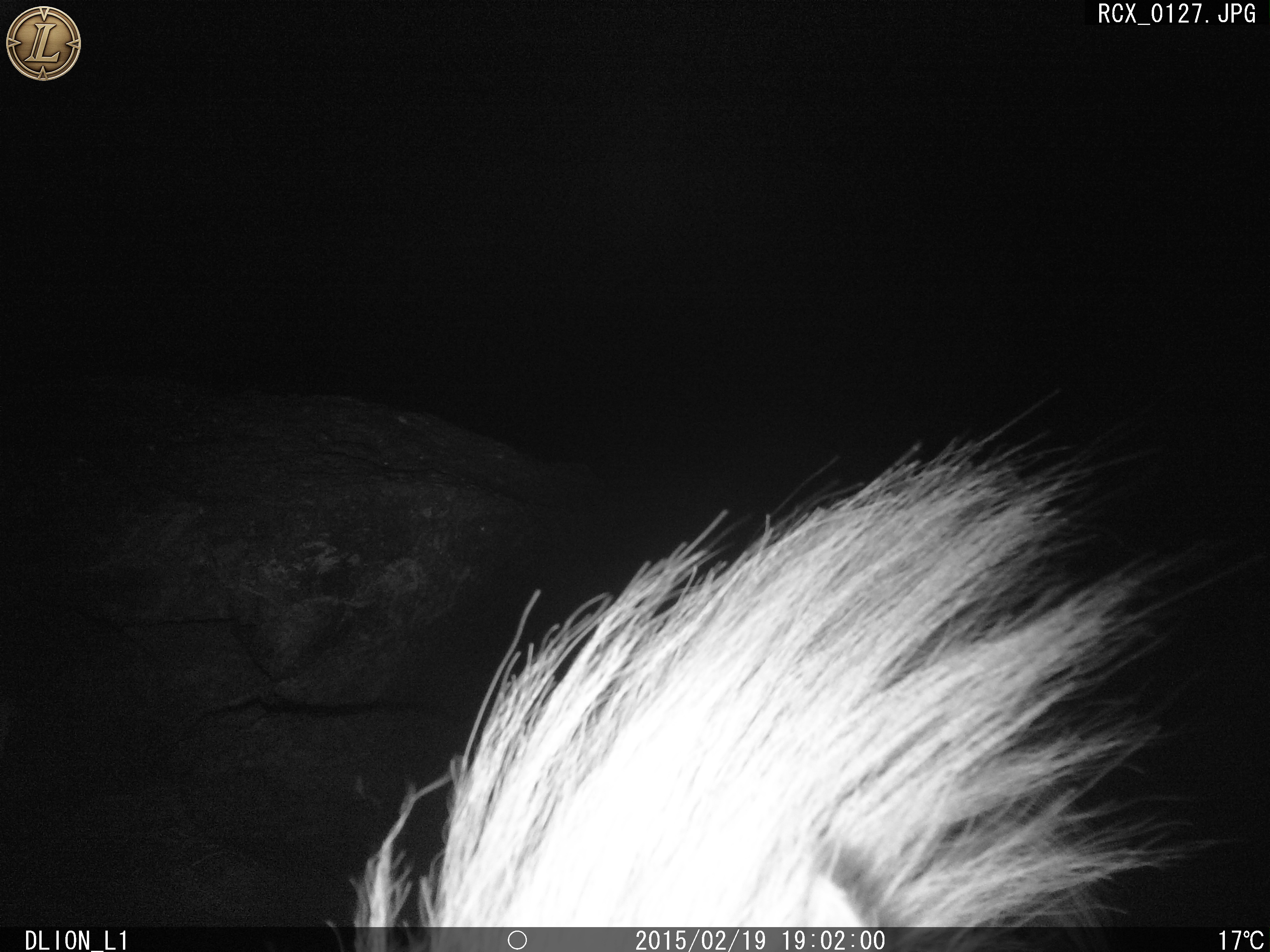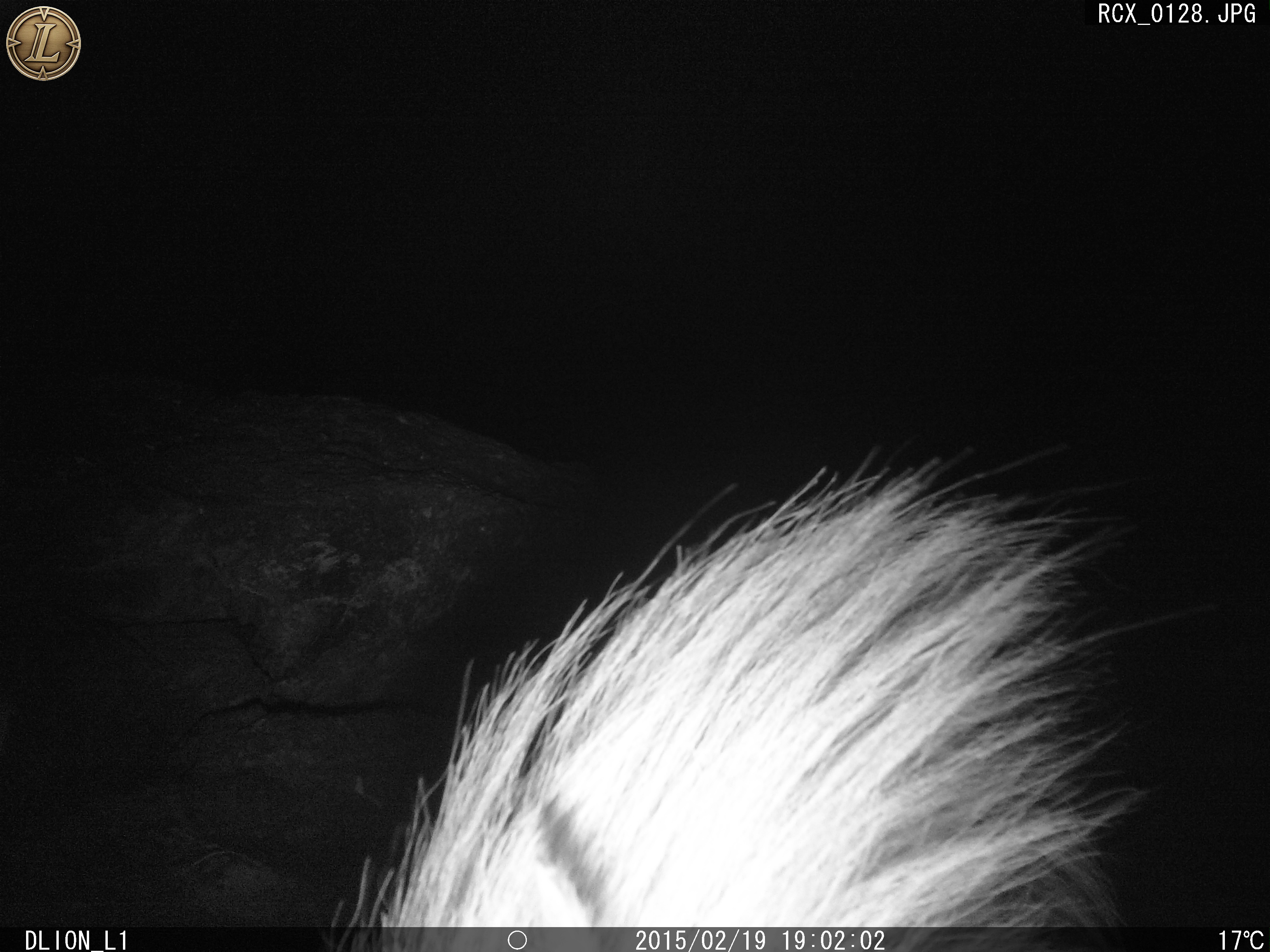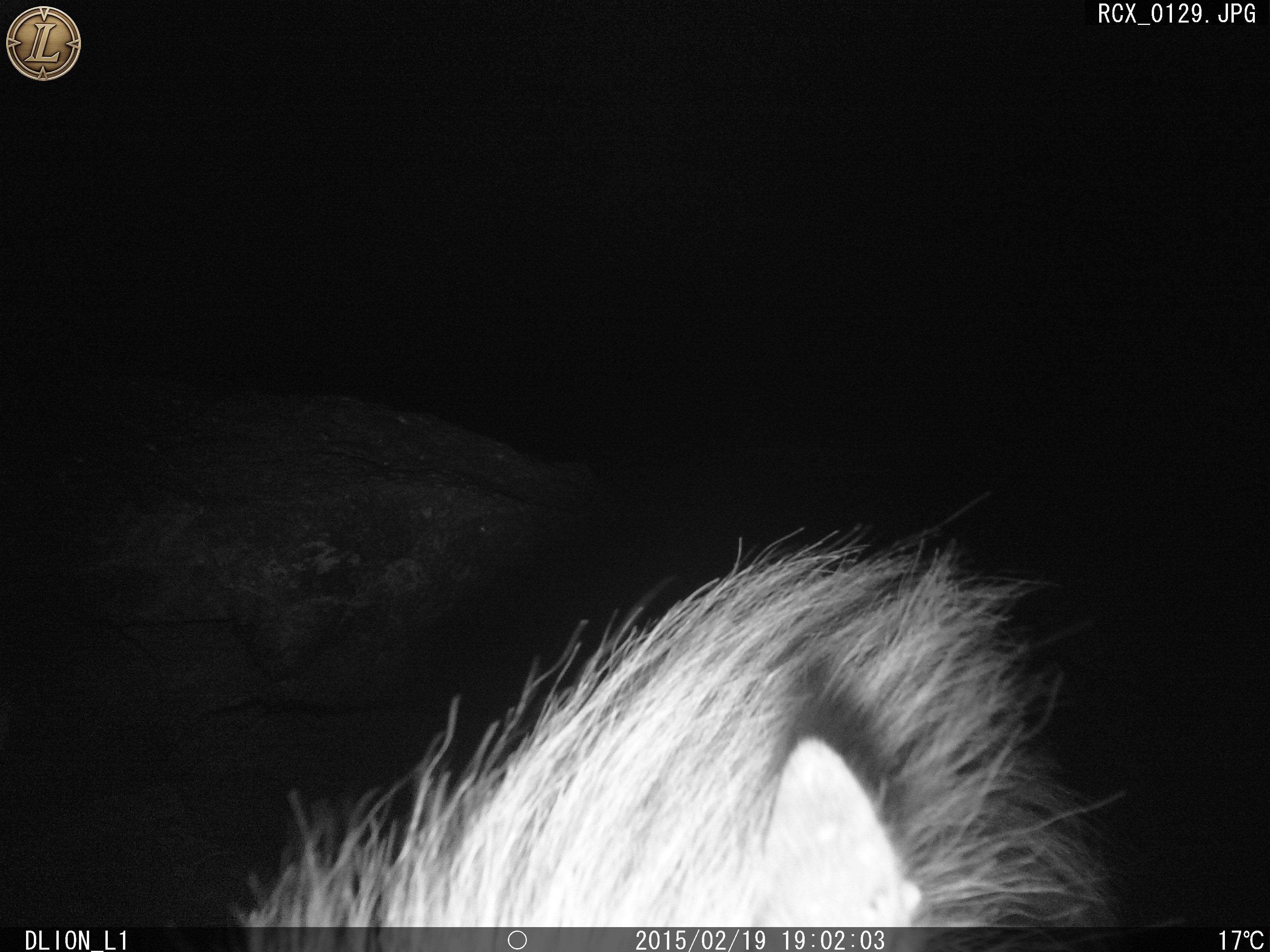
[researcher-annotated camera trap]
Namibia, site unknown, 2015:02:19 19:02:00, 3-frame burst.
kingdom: Animalia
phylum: Chordata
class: Mammalia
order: Carnivora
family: Hyaenidae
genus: Parahyaena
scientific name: Parahyaena brunnea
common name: brown hyena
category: hyaena brunnea